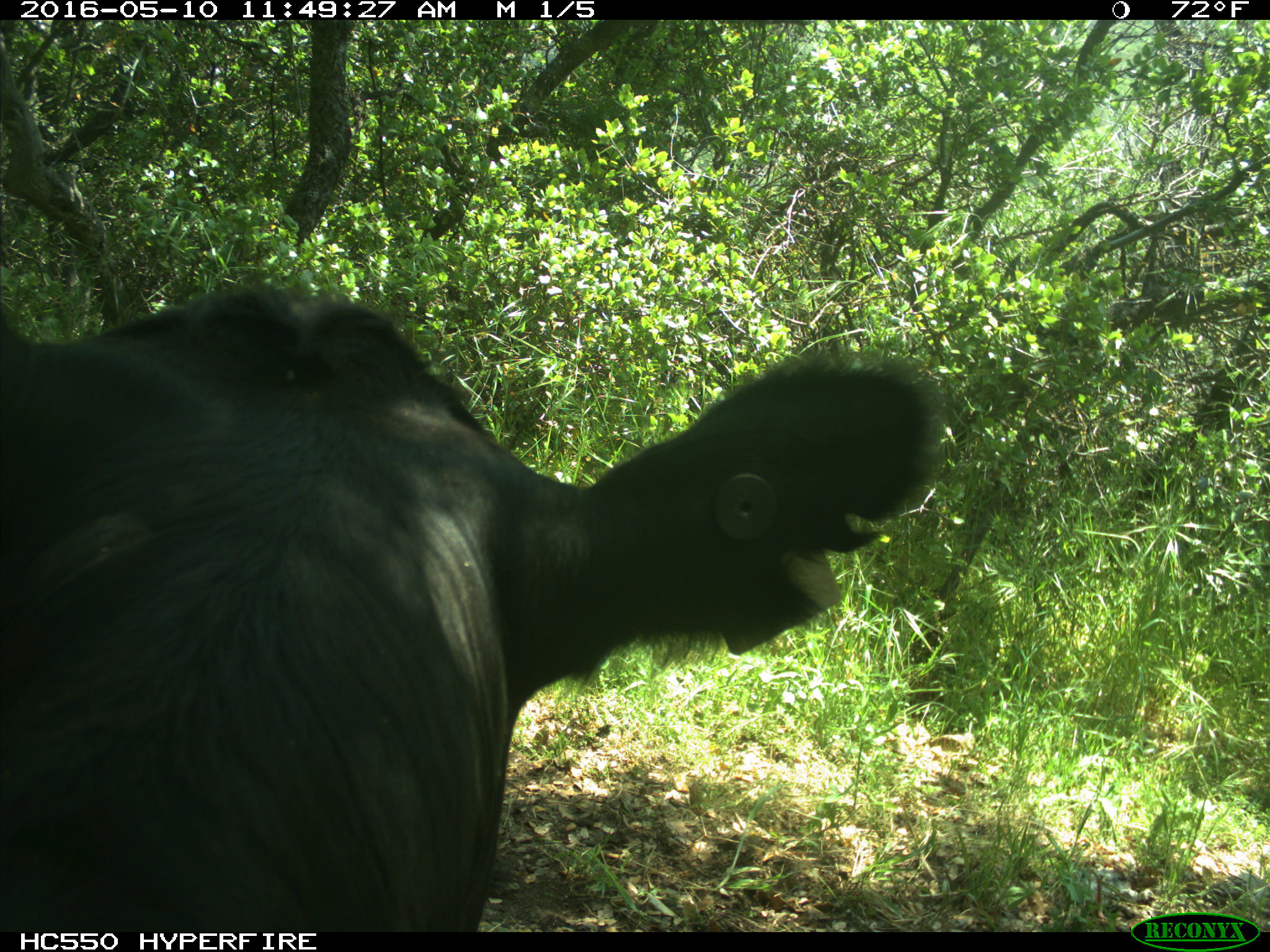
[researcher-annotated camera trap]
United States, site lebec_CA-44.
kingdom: Animalia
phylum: Chordata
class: Mammalia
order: Artiodactyla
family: Bovidae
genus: Bos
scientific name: Bos taurus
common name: domestic cow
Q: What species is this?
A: Bos taurus (domestic cow).